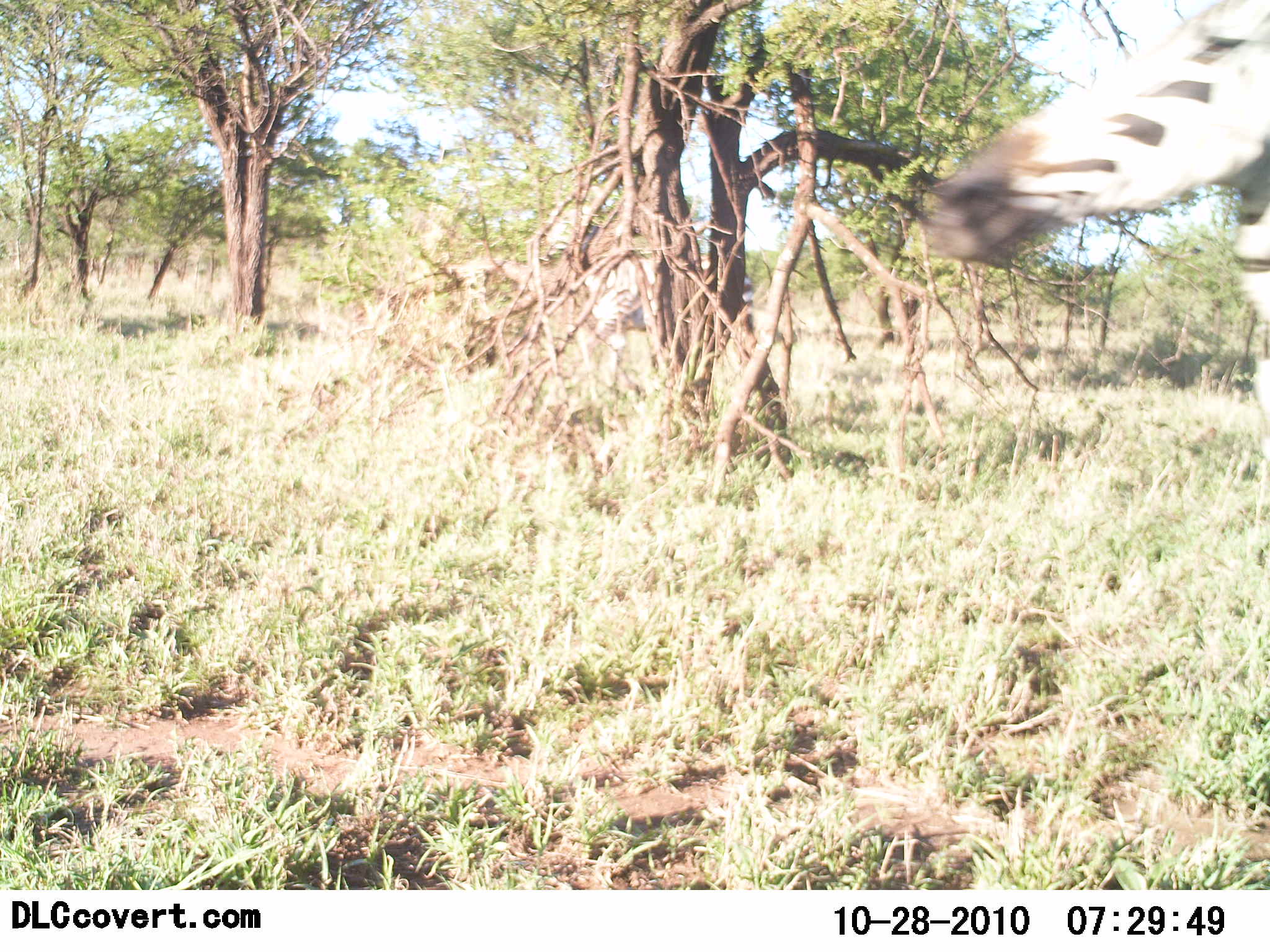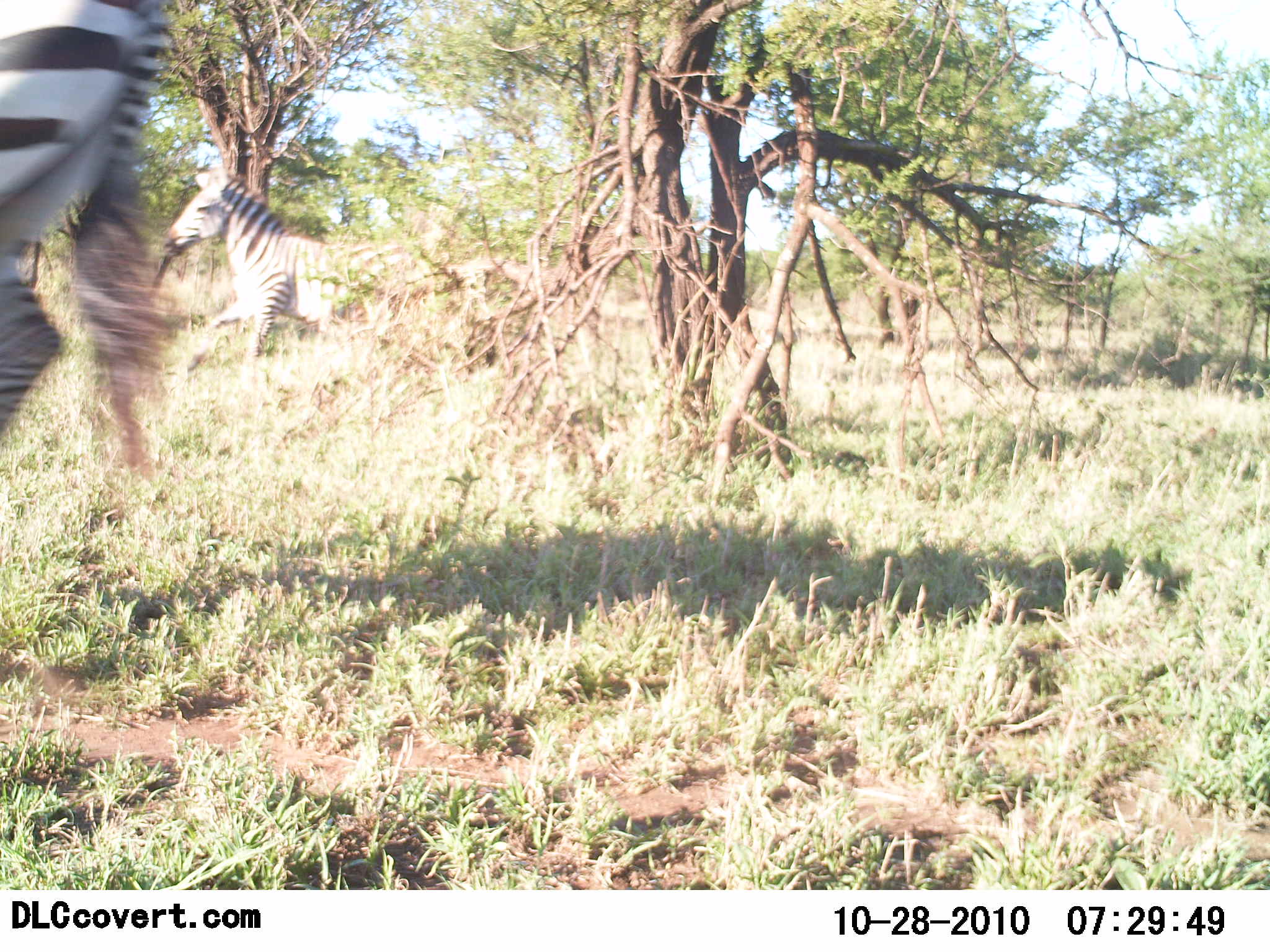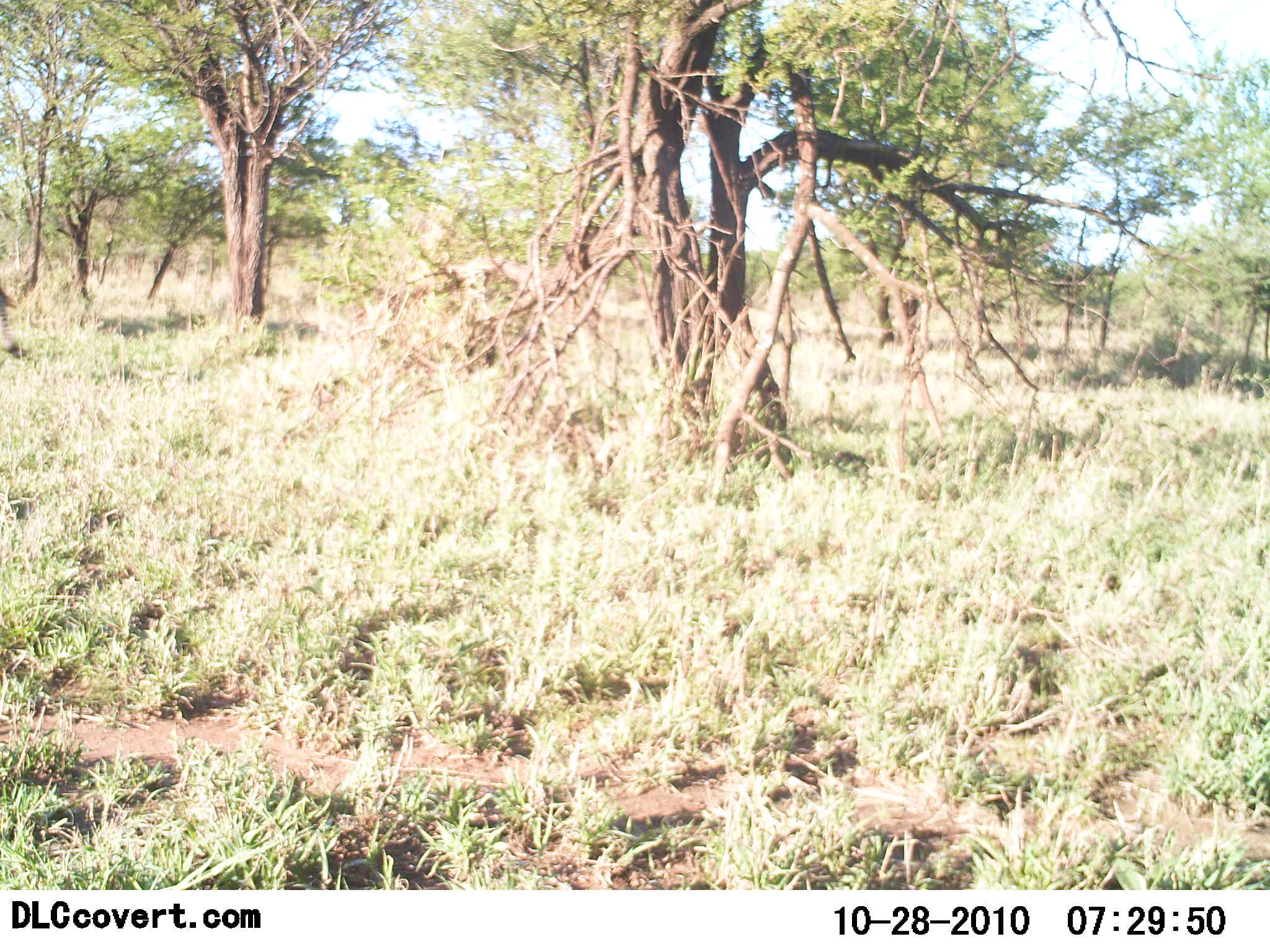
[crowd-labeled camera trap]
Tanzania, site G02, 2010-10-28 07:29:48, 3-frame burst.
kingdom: Animalia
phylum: Chordata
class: Mammalia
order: Perissodactyla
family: Equidae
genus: Equus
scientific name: Equus quagga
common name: plains zebra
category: zebra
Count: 2.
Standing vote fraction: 0%.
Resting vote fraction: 0%.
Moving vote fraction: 100%.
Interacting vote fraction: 0%.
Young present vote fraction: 0%.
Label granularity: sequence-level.